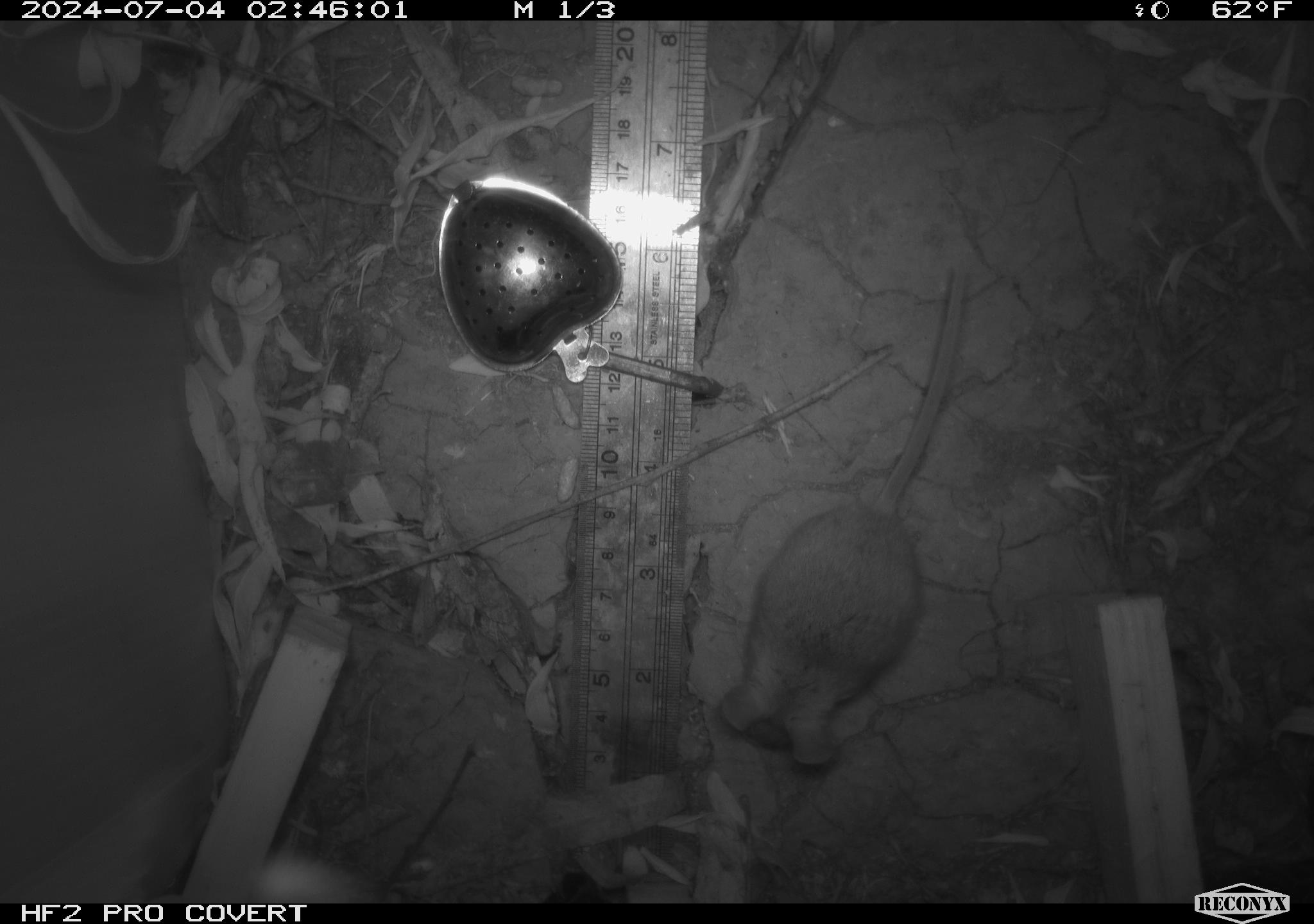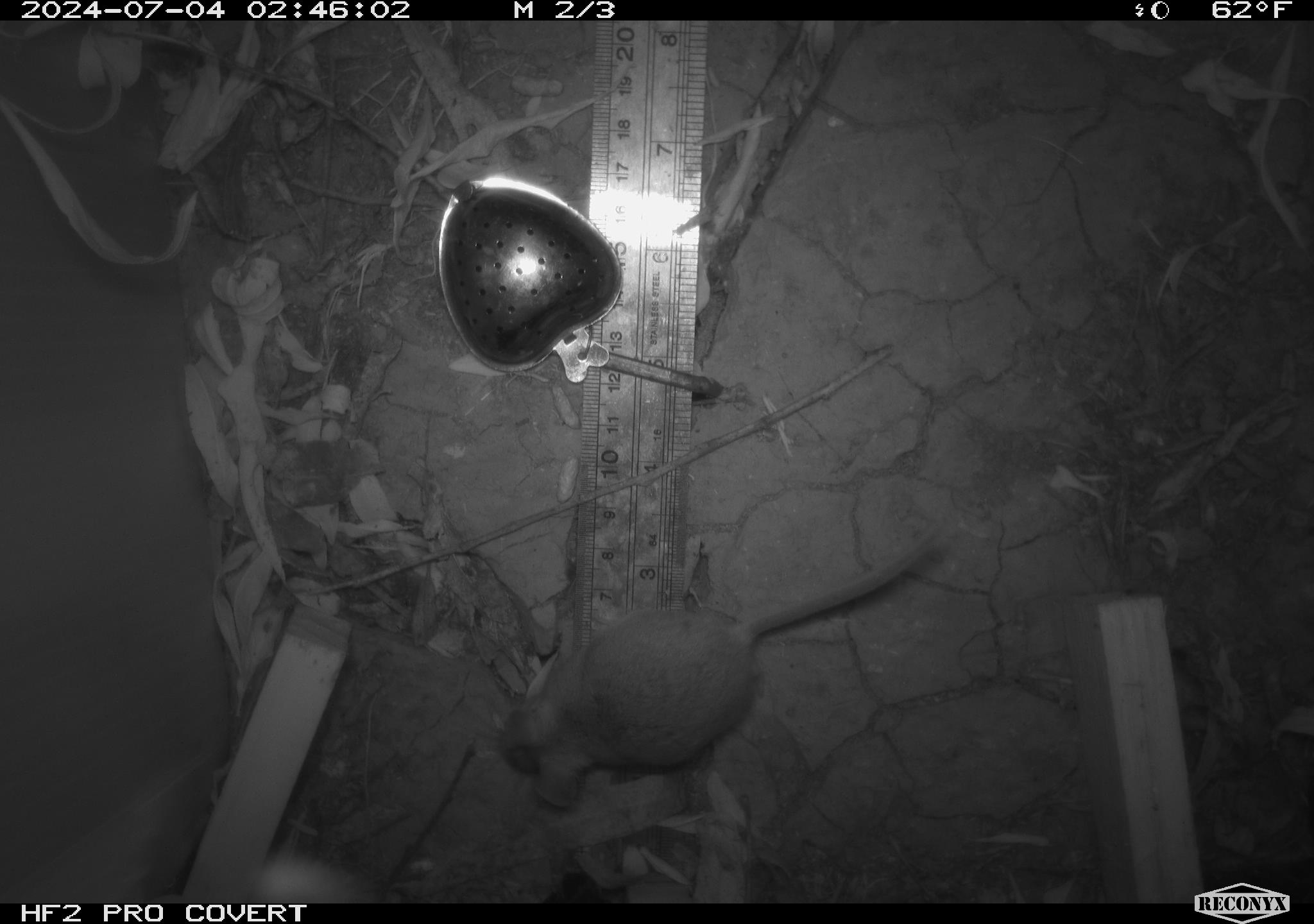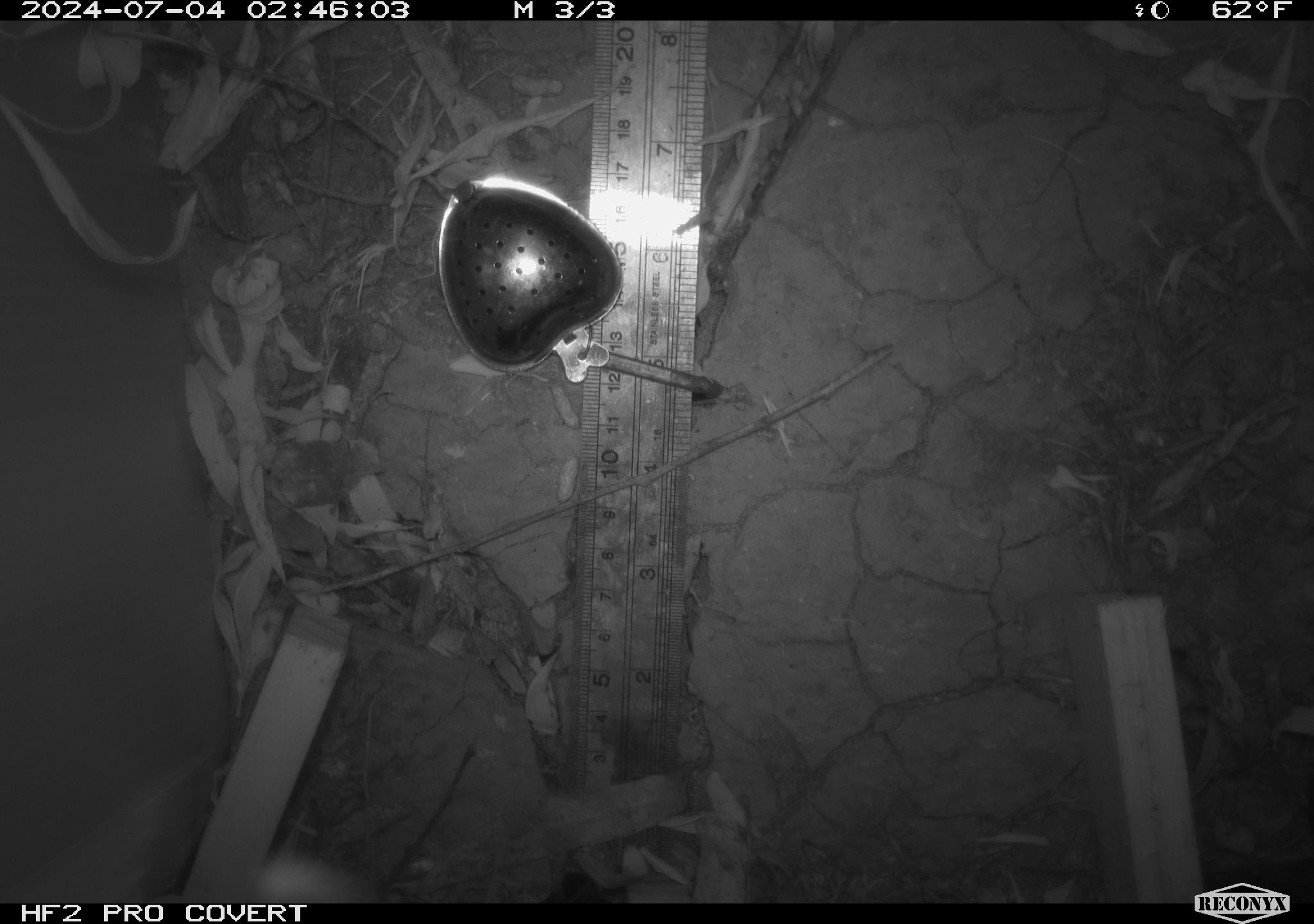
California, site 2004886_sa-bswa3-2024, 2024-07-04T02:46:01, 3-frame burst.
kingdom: Animalia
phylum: Chordata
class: Mammalia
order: Rodentia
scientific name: Rodentia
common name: mouse species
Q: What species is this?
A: Mouse species (Rodentia).